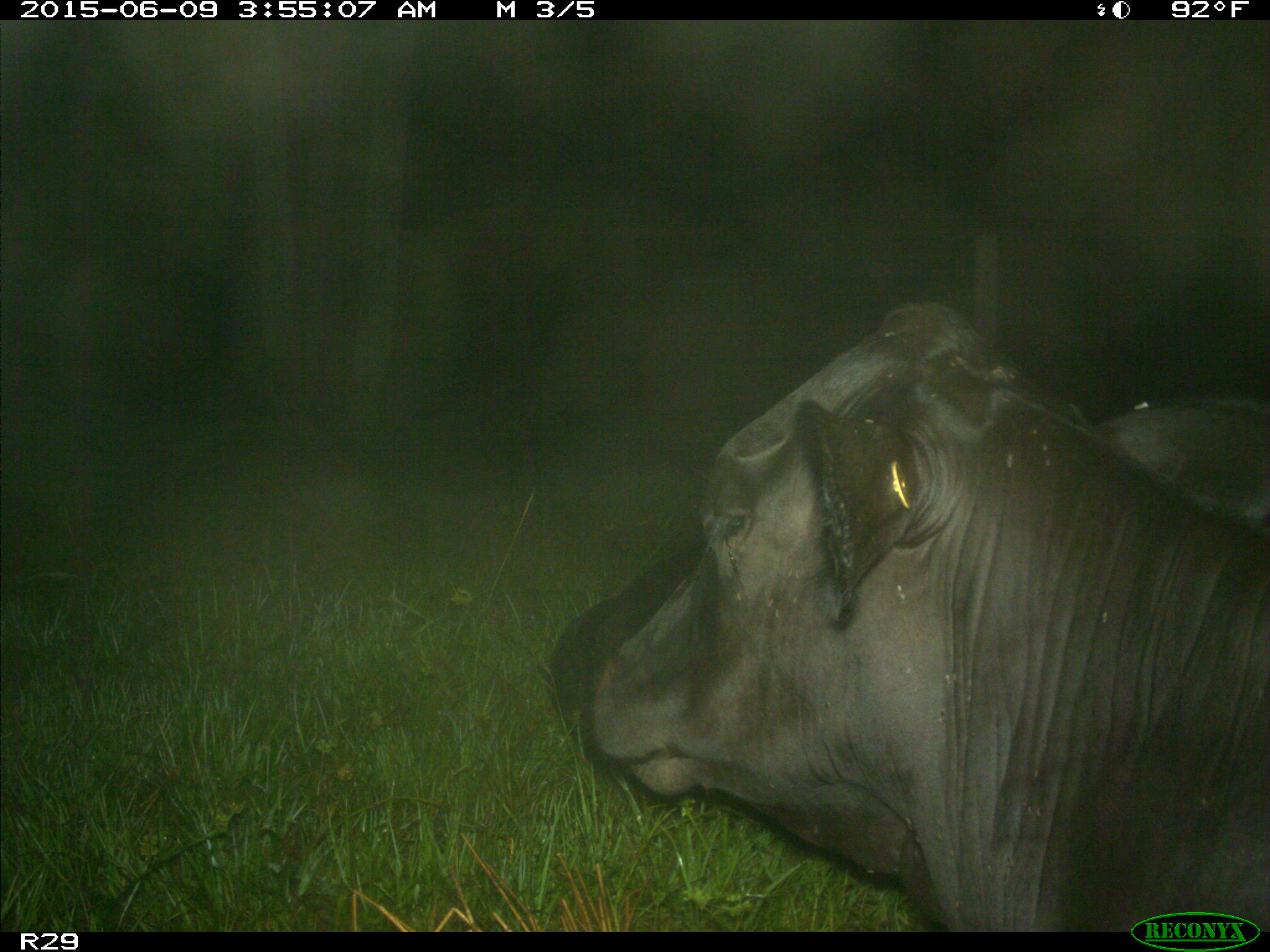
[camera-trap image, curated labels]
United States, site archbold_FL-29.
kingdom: Animalia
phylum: Chordata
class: Mammalia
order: Artiodactyla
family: Bovidae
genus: Bos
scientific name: Bos taurus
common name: domestic cow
Bos taurus (domestic cow).